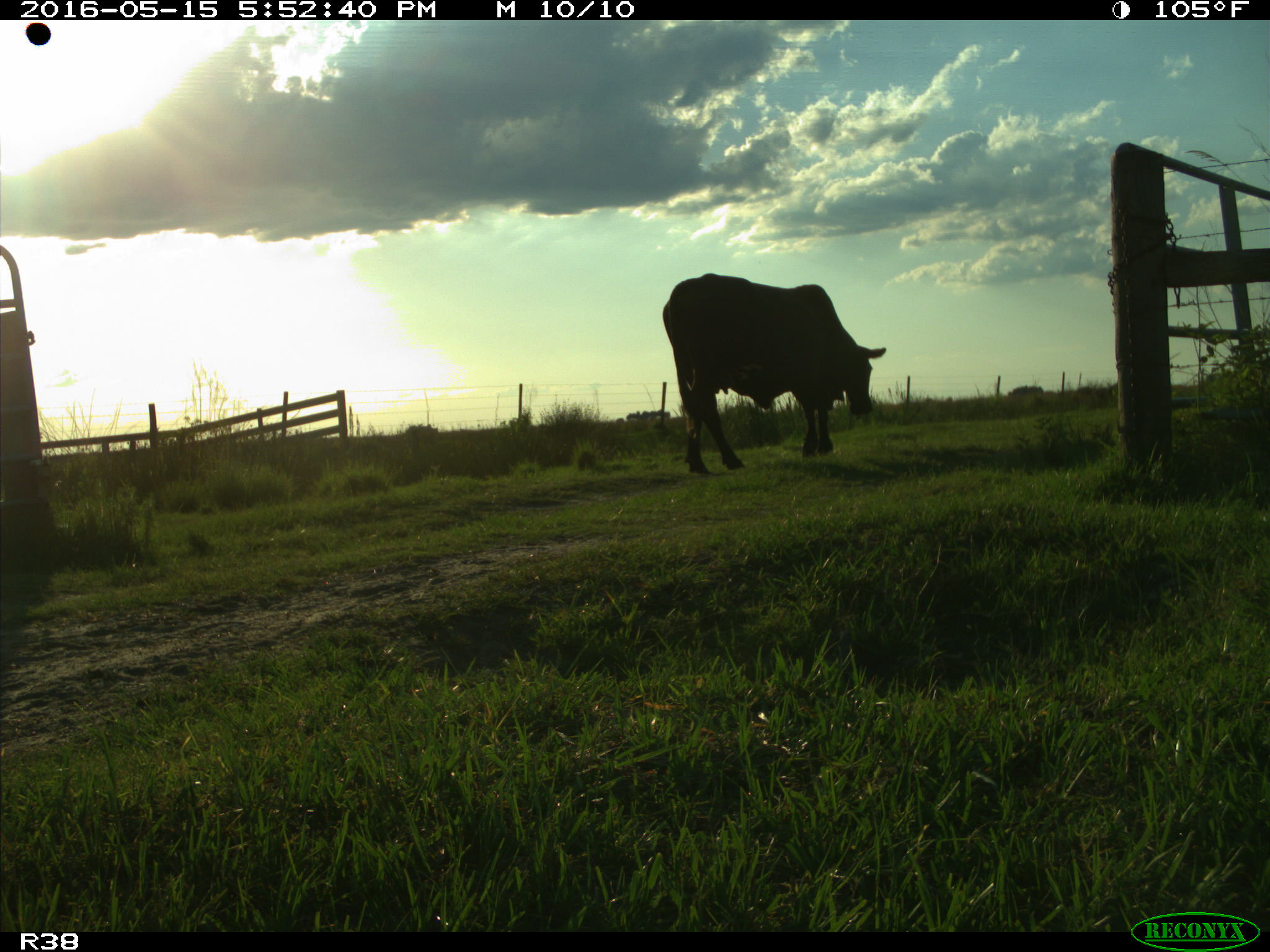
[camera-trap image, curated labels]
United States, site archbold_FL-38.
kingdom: Animalia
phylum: Chordata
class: Mammalia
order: Artiodactyla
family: Bovidae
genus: Bos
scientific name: Bos taurus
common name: domestic cow